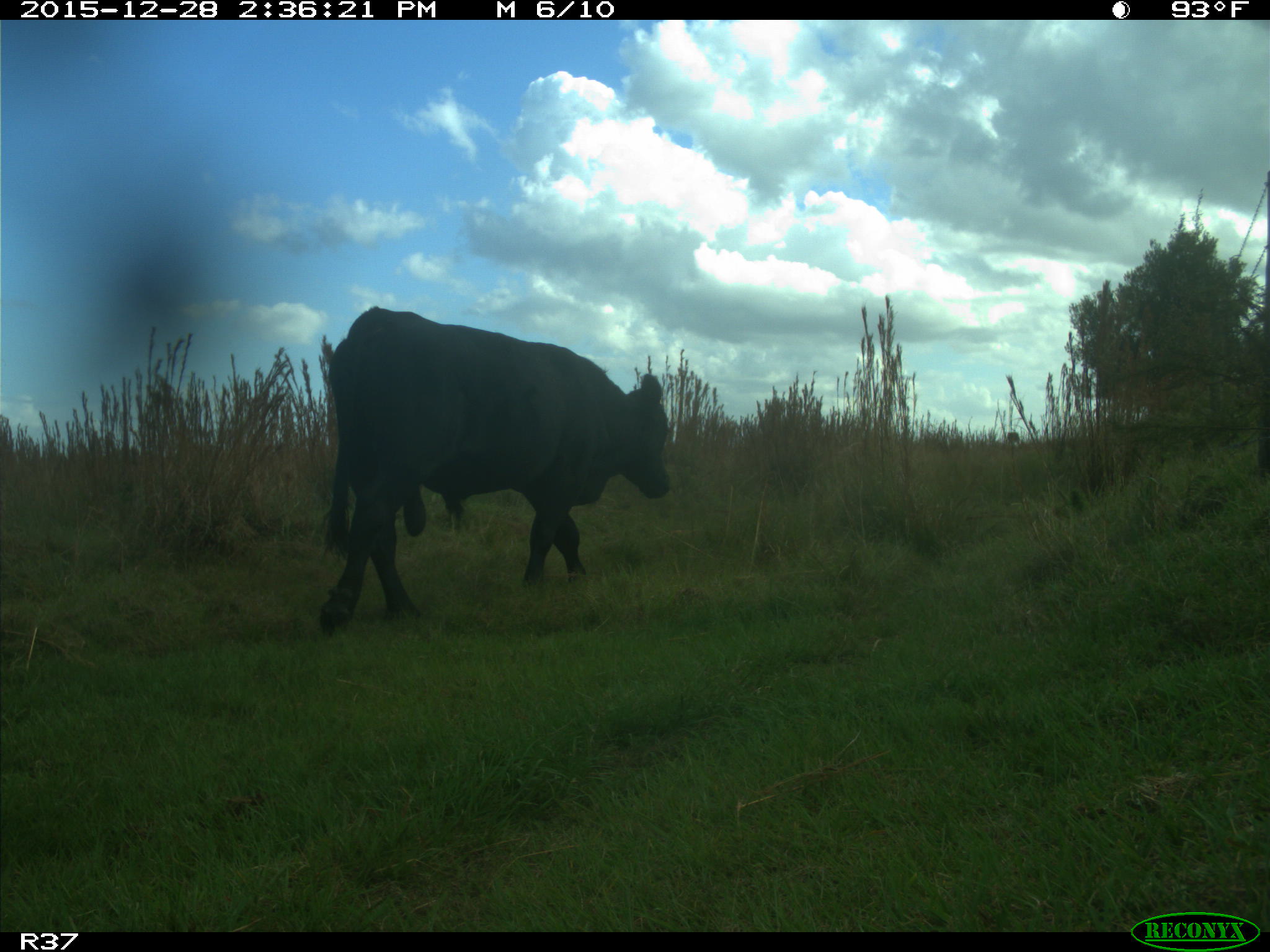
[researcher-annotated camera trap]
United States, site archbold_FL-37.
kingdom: Animalia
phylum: Chordata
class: Mammalia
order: Artiodactyla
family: Bovidae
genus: Bos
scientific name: Bos taurus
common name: domestic cow